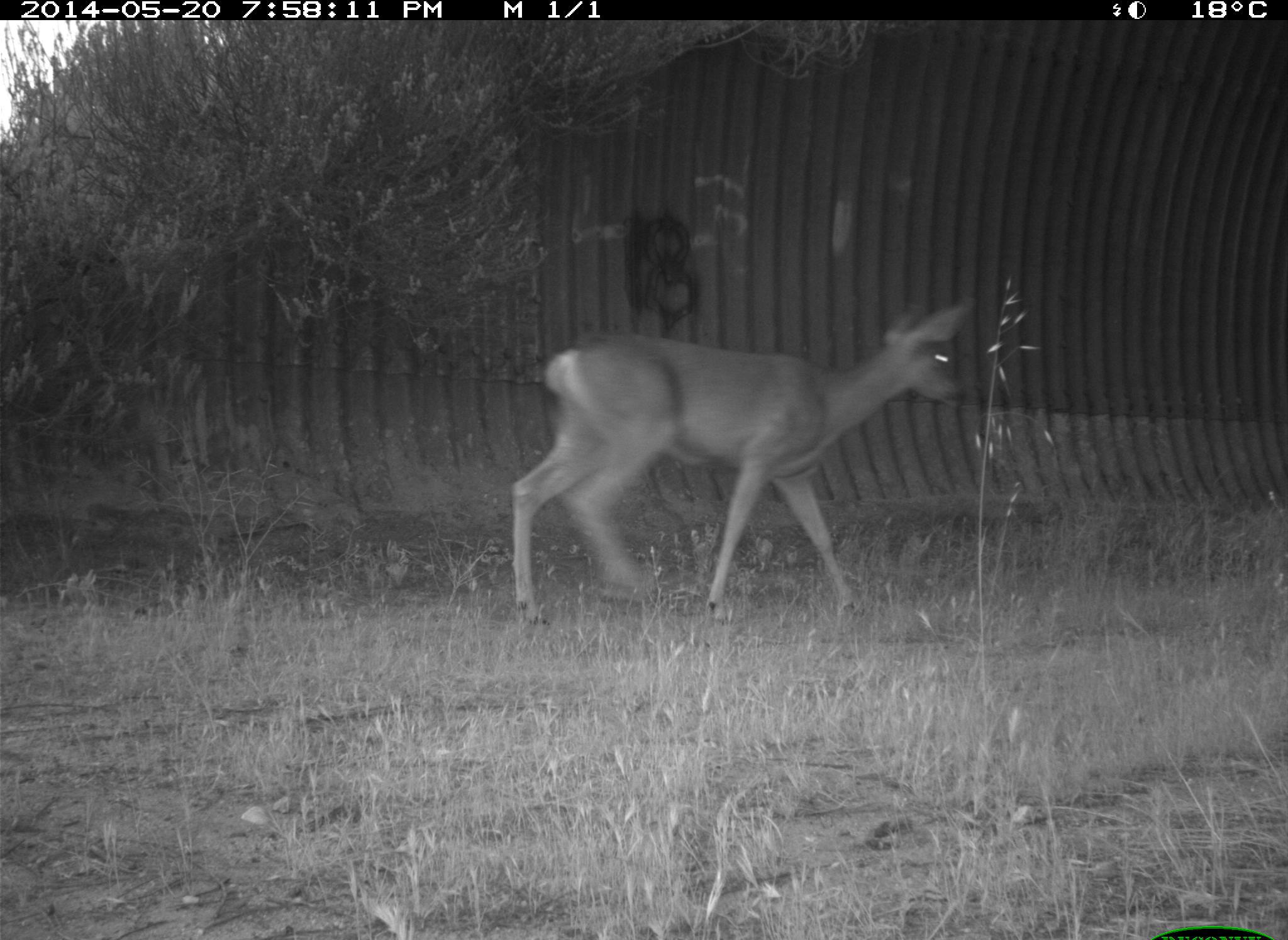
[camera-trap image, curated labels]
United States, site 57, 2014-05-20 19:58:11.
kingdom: Animalia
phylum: Chordata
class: Mammalia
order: Artiodactyla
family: Cervidae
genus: Odocoileus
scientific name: Odocoileus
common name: deer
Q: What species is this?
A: Deer (Odocoileus).